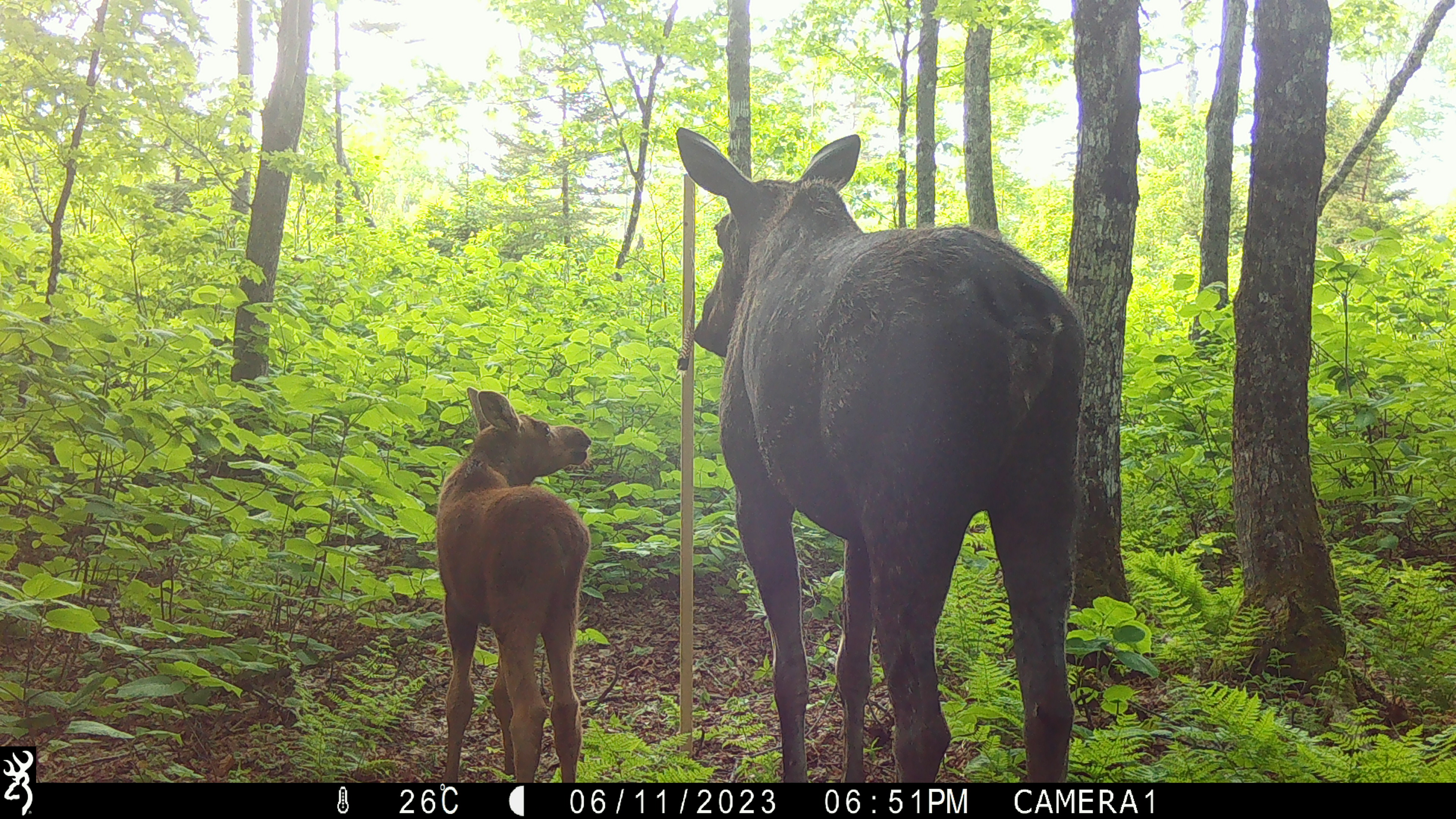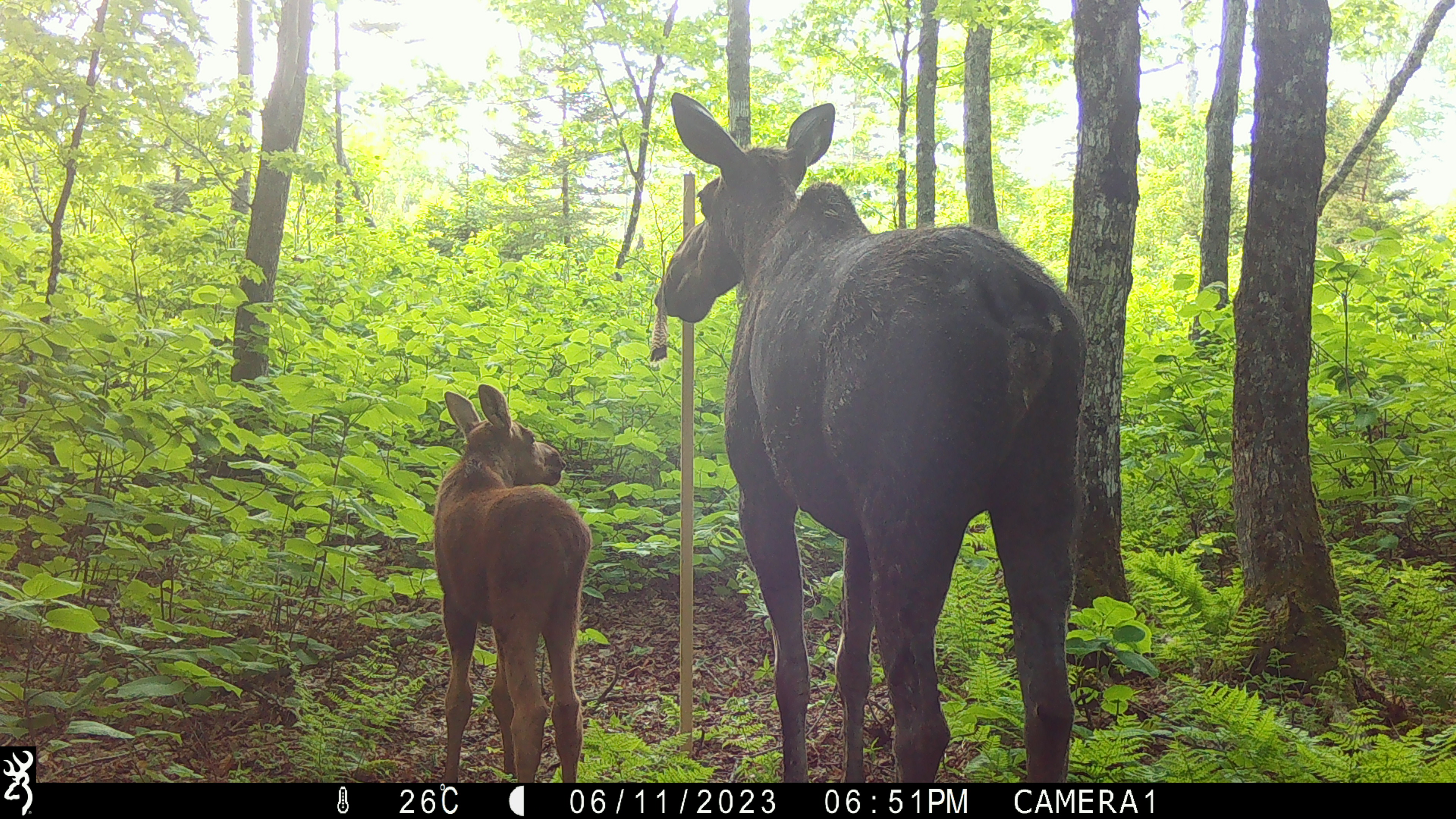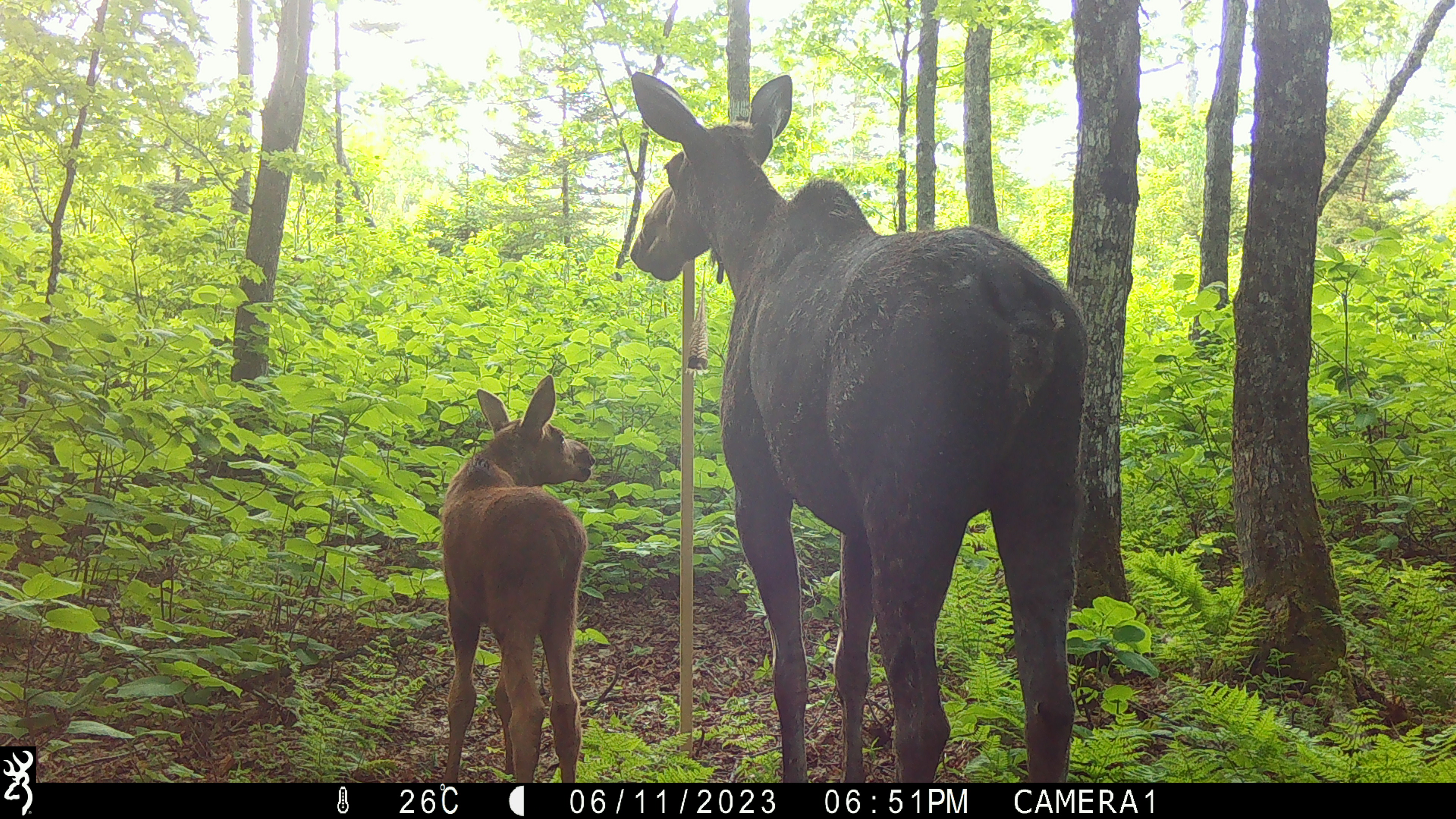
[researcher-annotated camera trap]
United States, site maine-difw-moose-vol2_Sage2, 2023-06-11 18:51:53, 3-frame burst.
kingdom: Animalia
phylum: Chordata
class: Mammalia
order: Artiodactyla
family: Cervidae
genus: Alces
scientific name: Alces alces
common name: moose